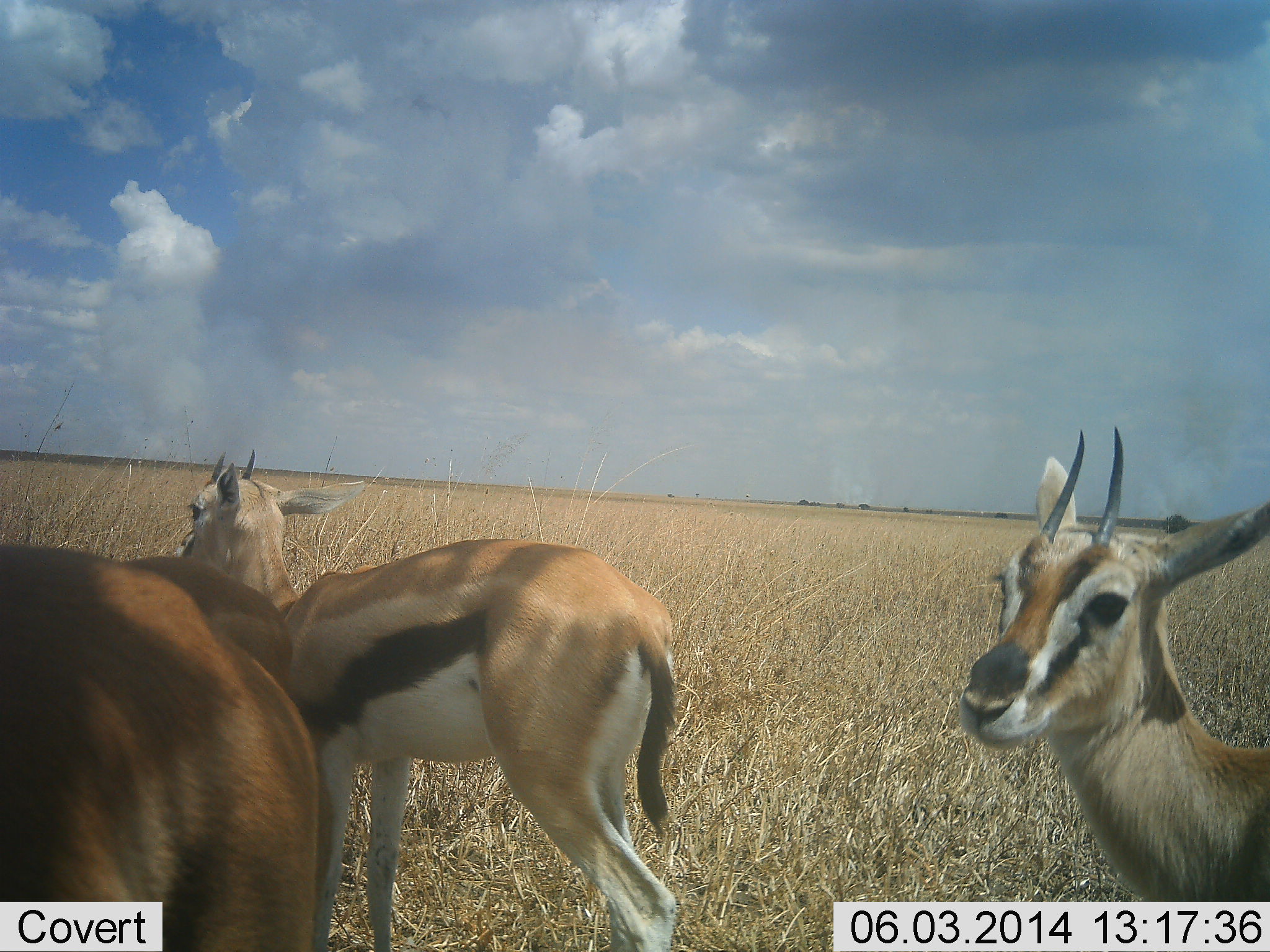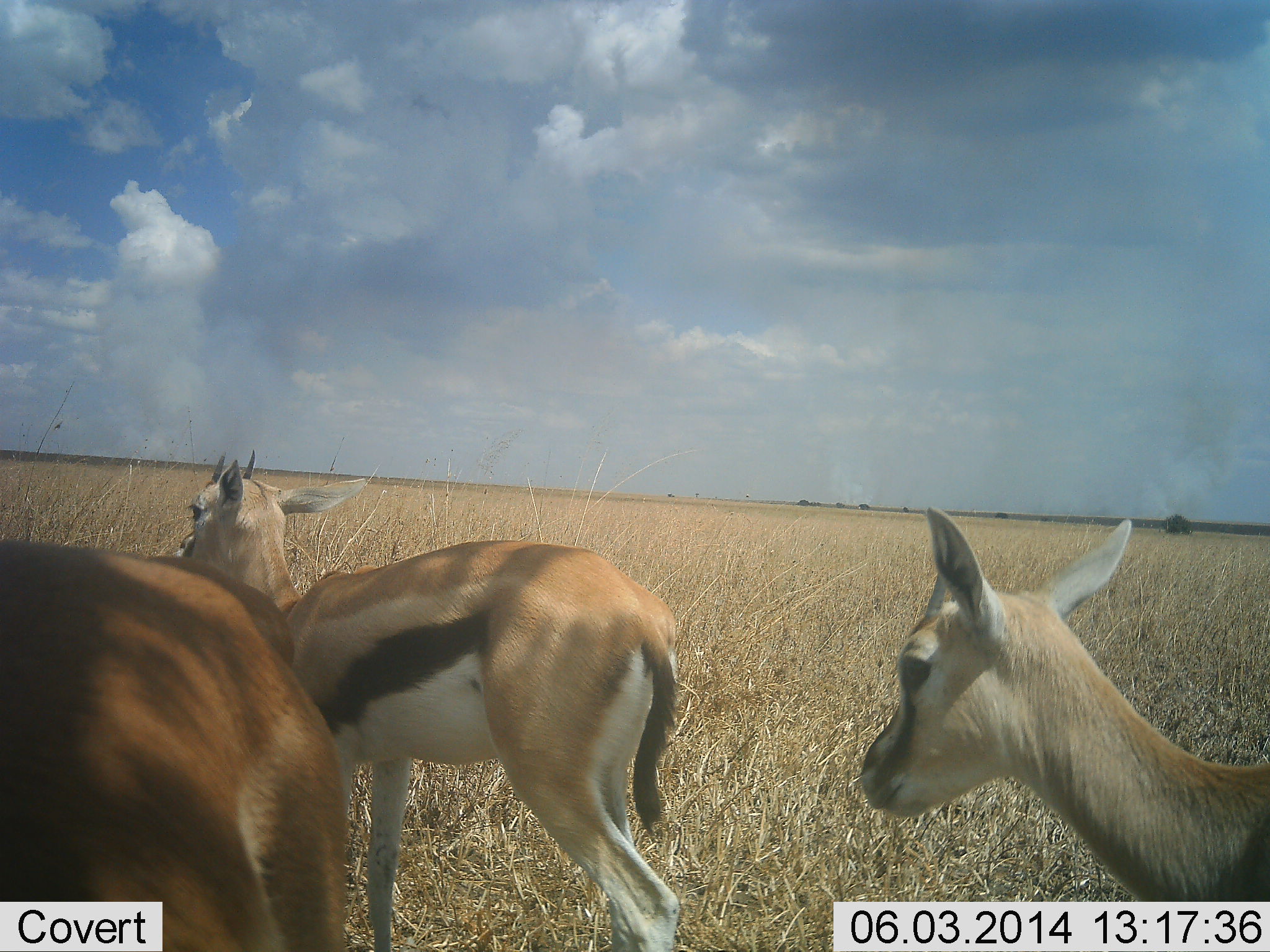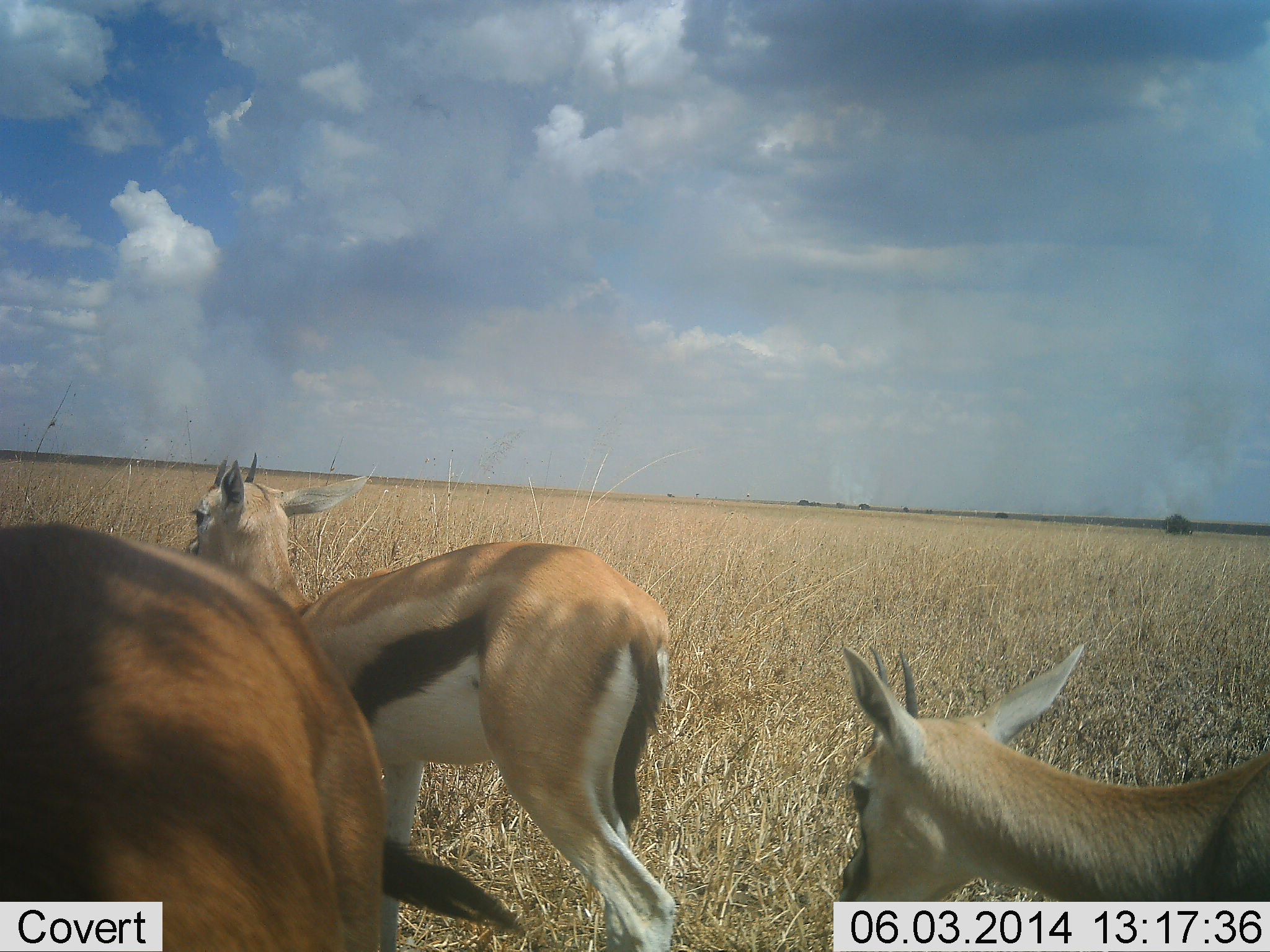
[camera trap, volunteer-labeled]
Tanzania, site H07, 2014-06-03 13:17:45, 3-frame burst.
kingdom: Animalia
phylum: Chordata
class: Mammalia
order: Artiodactyla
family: Bovidae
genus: Eudorcas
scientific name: Eudorcas thomsonii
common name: thomson's gazelle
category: gazellethomsons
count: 3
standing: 73%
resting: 0%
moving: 36%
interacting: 9%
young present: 0%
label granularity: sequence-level